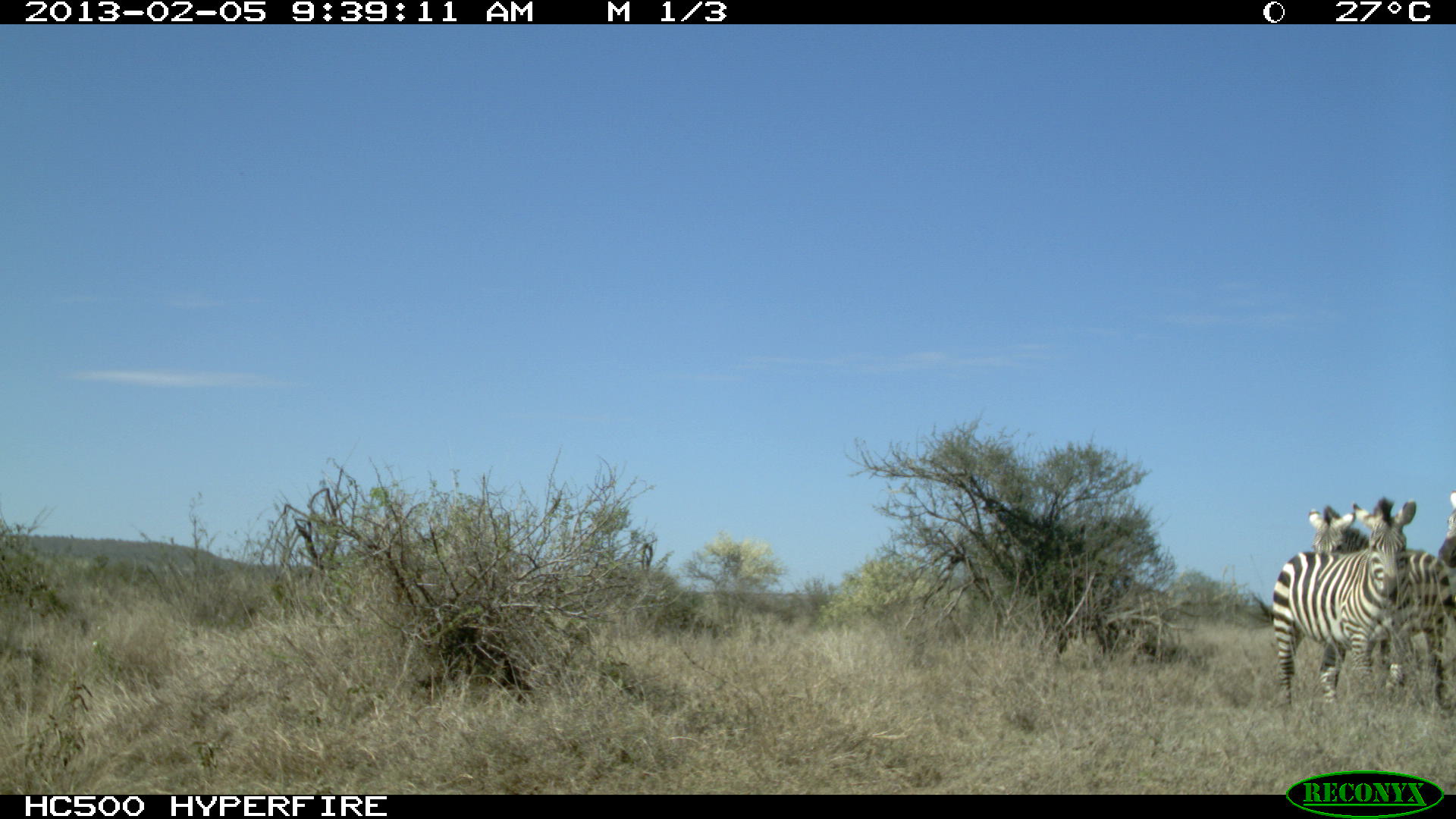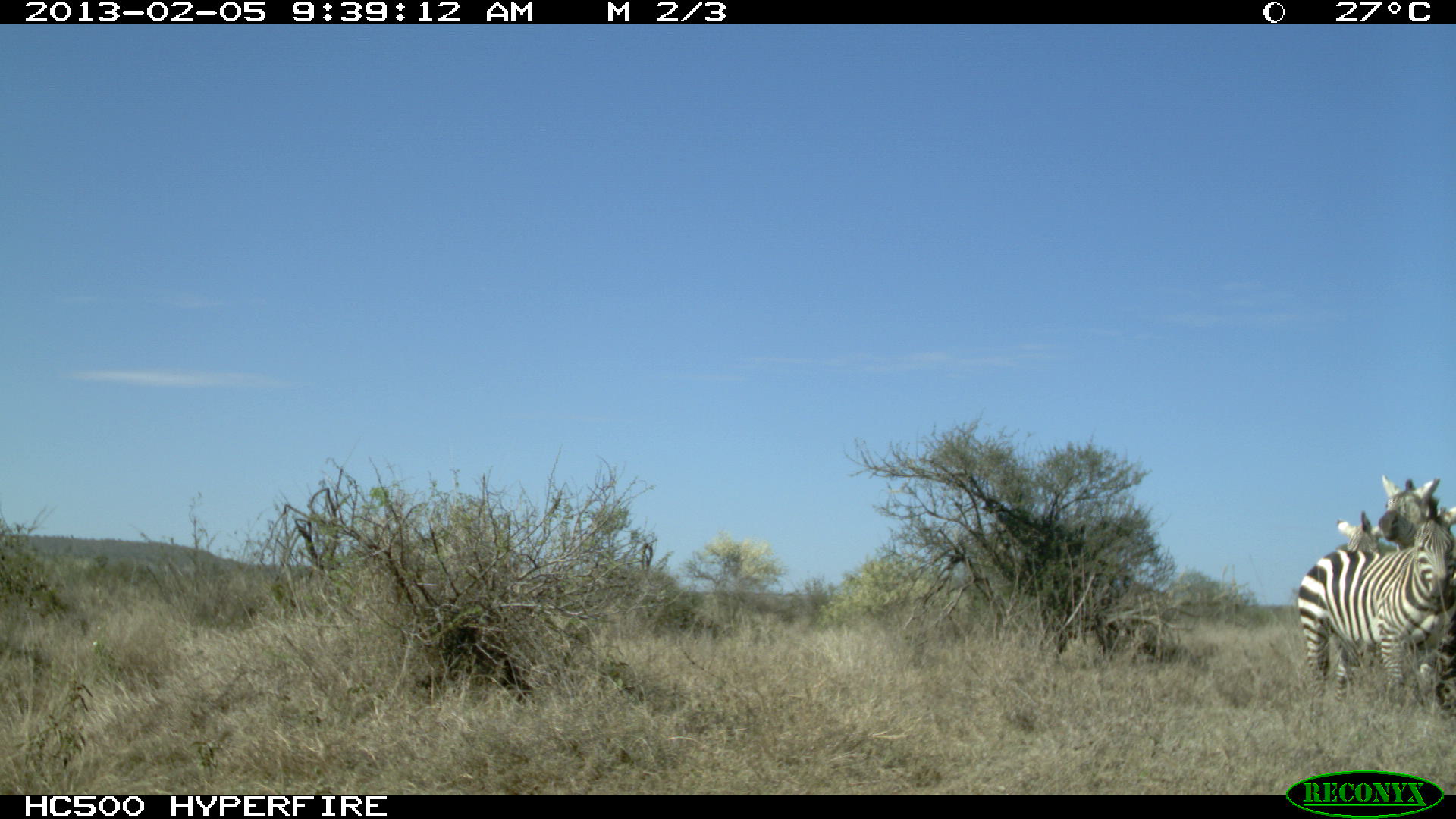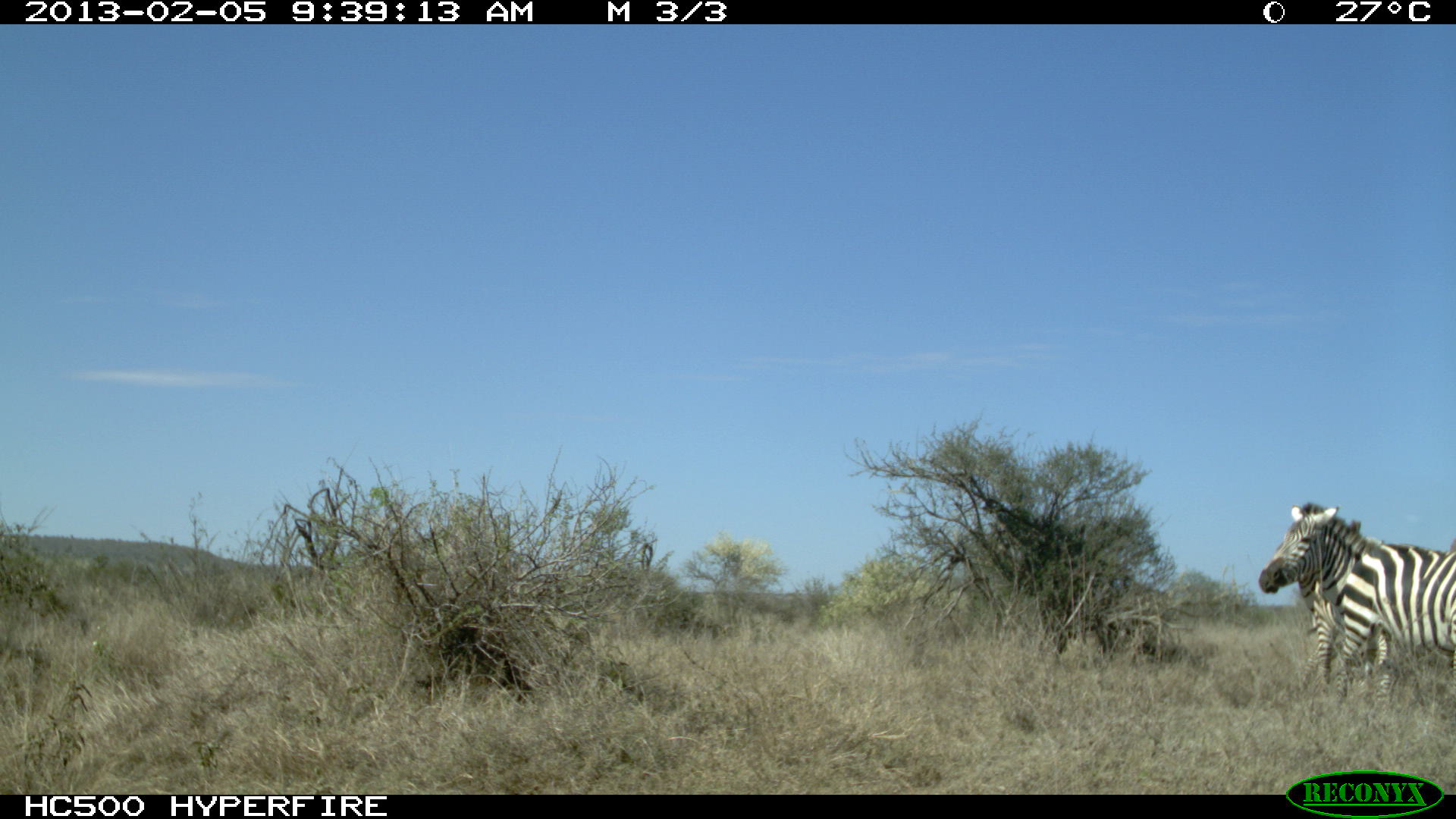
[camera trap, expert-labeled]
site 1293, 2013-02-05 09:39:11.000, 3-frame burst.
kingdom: Animalia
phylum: Chordata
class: Mammalia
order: Perissodactyla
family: Equidae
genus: Equus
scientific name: Equus quagga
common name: plains zebra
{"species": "Equus quagga (plains zebra)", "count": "3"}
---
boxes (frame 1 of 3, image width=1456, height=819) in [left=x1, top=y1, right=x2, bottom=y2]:
equus quagga: [left=1266, top=491, right=1416, bottom=708]; [left=1358, top=484, right=1455, bottom=710]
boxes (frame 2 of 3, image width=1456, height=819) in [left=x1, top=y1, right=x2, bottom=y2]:
equus quagga: [left=1287, top=484, right=1455, bottom=696]; [left=1366, top=484, right=1456, bottom=681]; [left=1324, top=515, right=1390, bottom=588]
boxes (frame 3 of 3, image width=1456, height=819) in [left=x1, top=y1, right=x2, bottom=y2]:
equus quagga: [left=1253, top=499, right=1452, bottom=698]; [left=1297, top=592, right=1396, bottom=680]